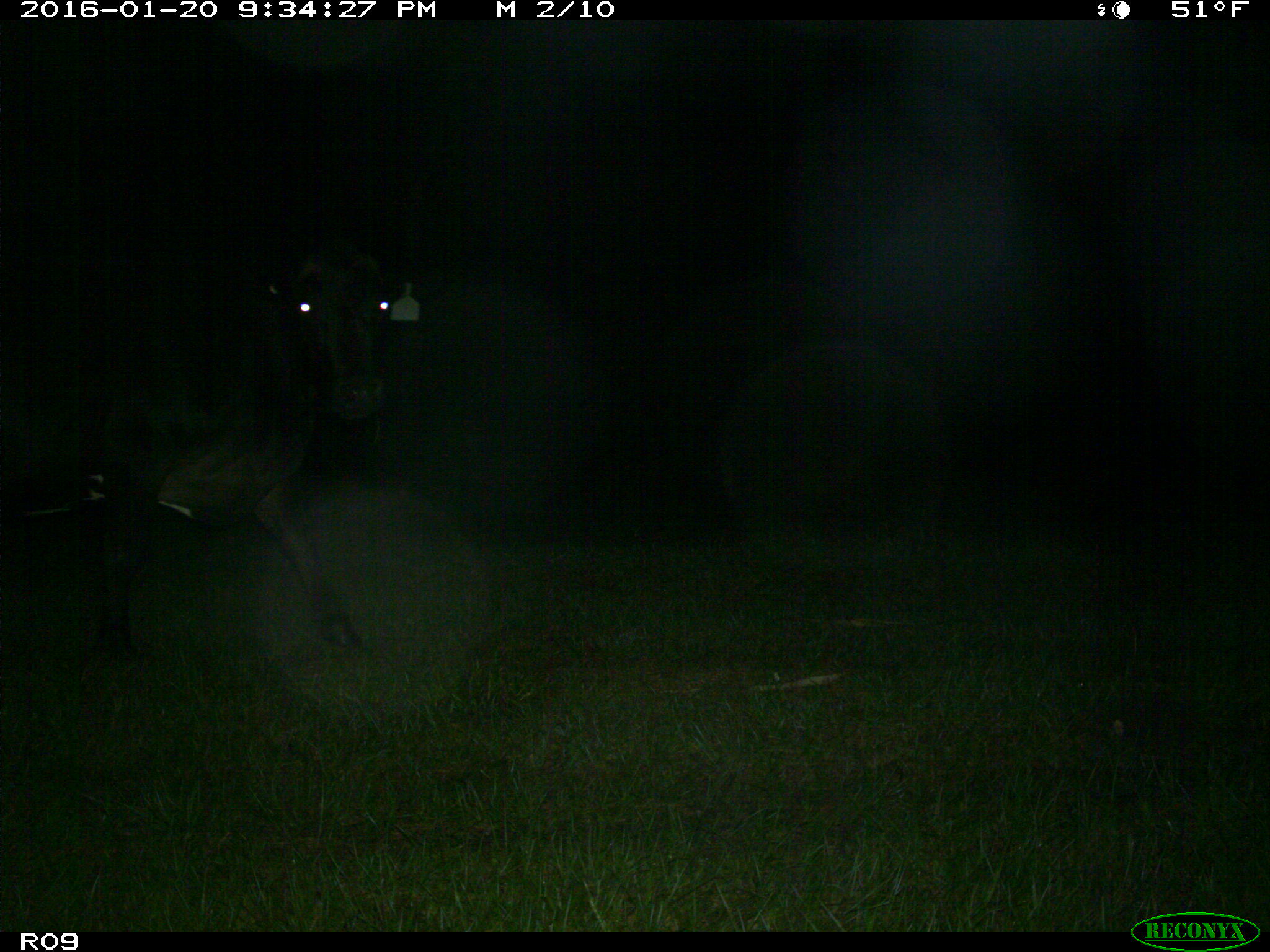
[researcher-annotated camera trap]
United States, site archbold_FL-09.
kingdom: Animalia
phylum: Chordata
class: Mammalia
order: Artiodactyla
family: Bovidae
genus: Bos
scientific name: Bos taurus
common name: domestic cow